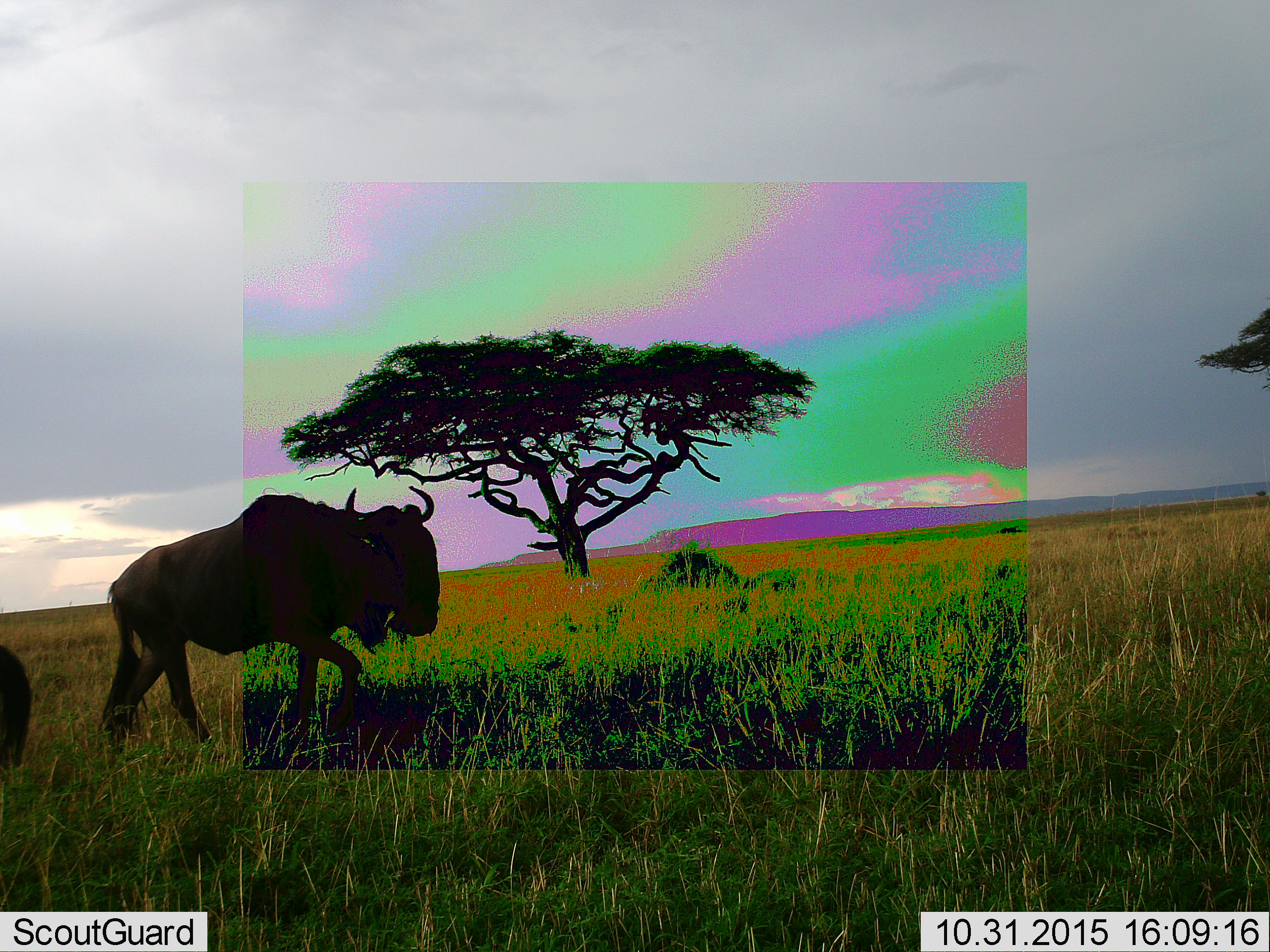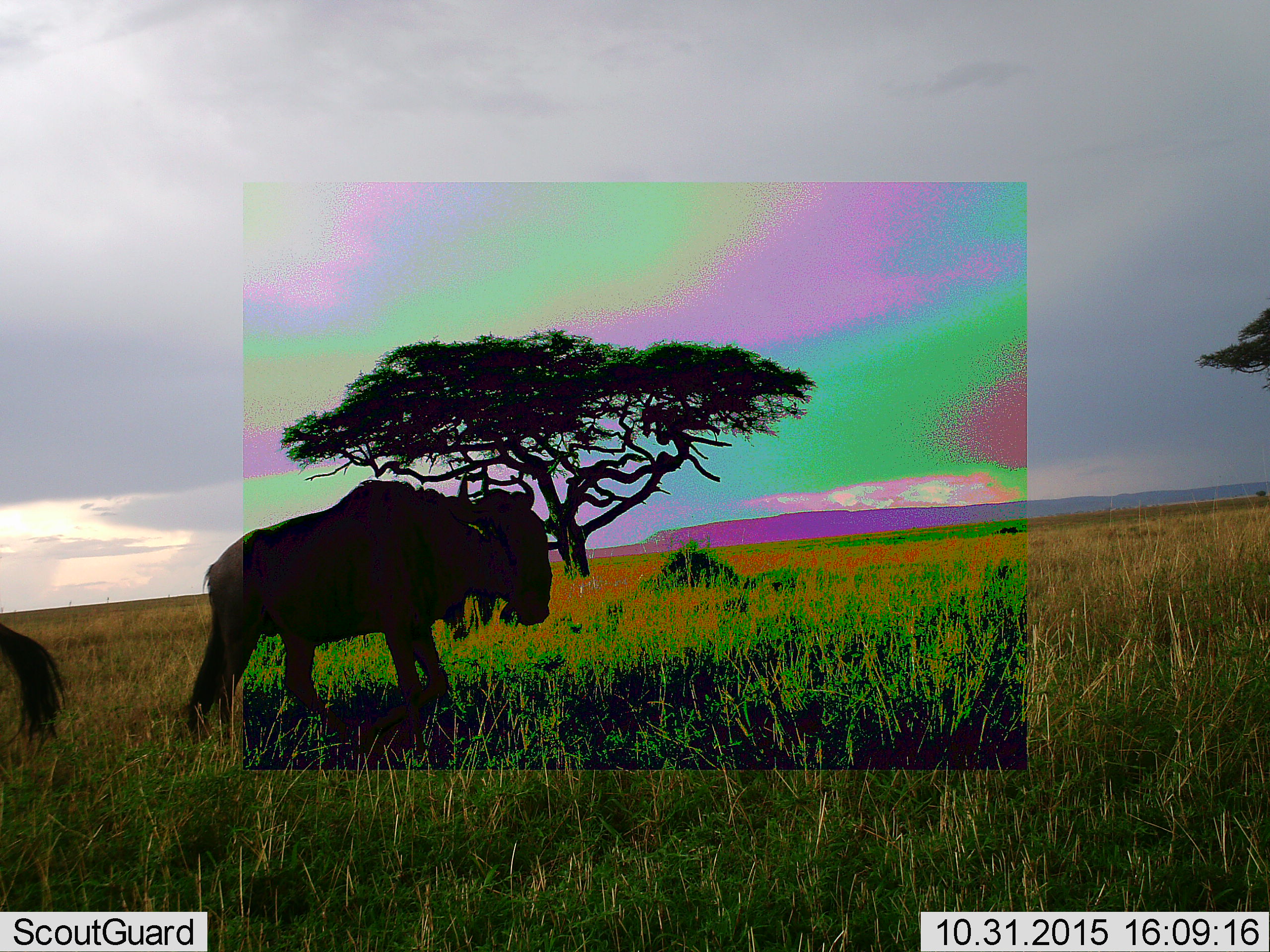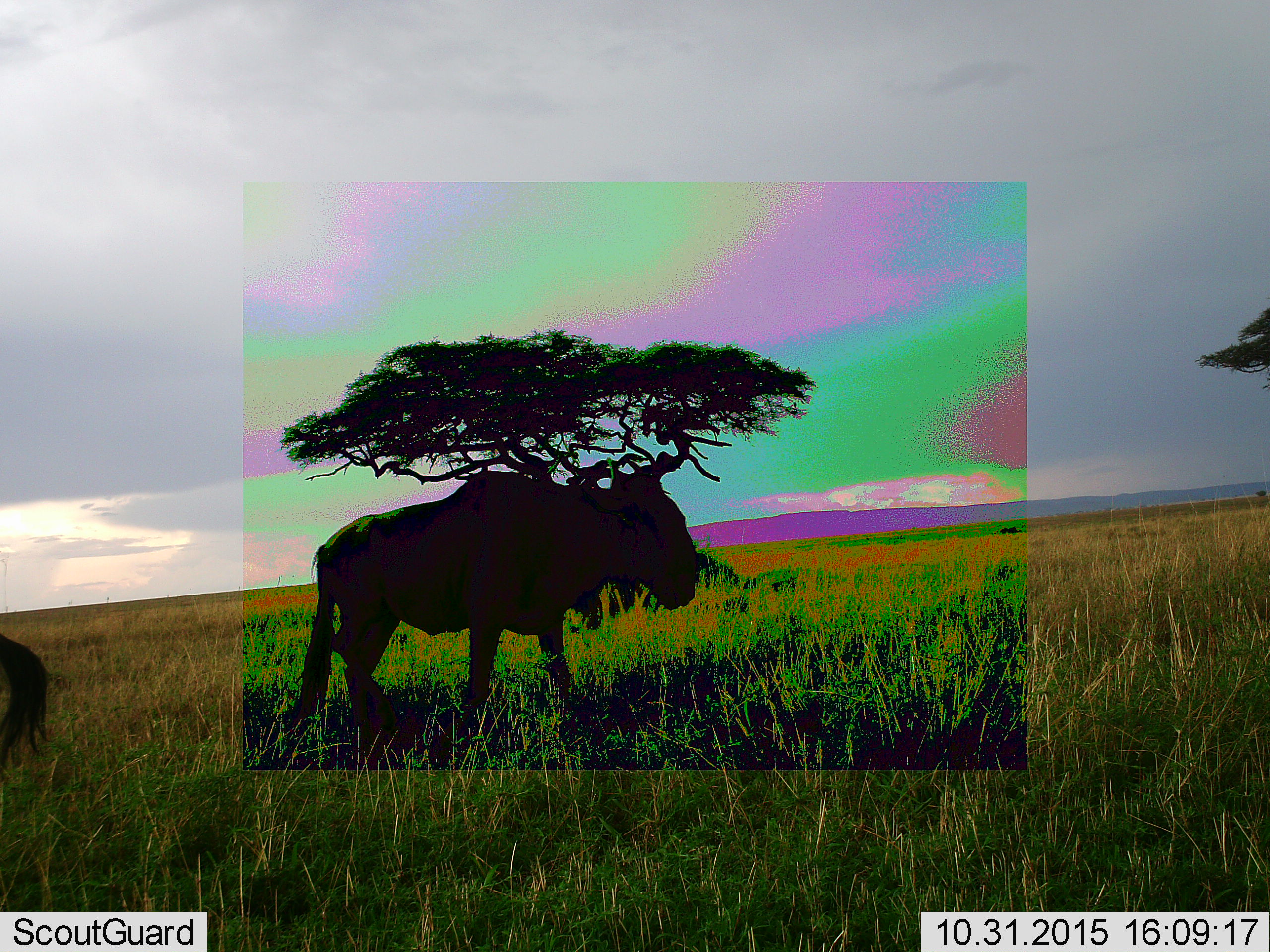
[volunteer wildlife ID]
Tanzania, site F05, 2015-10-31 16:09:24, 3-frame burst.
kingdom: Animalia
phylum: Chordata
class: Mammalia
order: Artiodactyla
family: Bovidae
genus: Connochaetes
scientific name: Connochaetes taurinus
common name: blue wildebeest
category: wildebeest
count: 2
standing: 31%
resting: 0%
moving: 100%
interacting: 0%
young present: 0%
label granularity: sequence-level